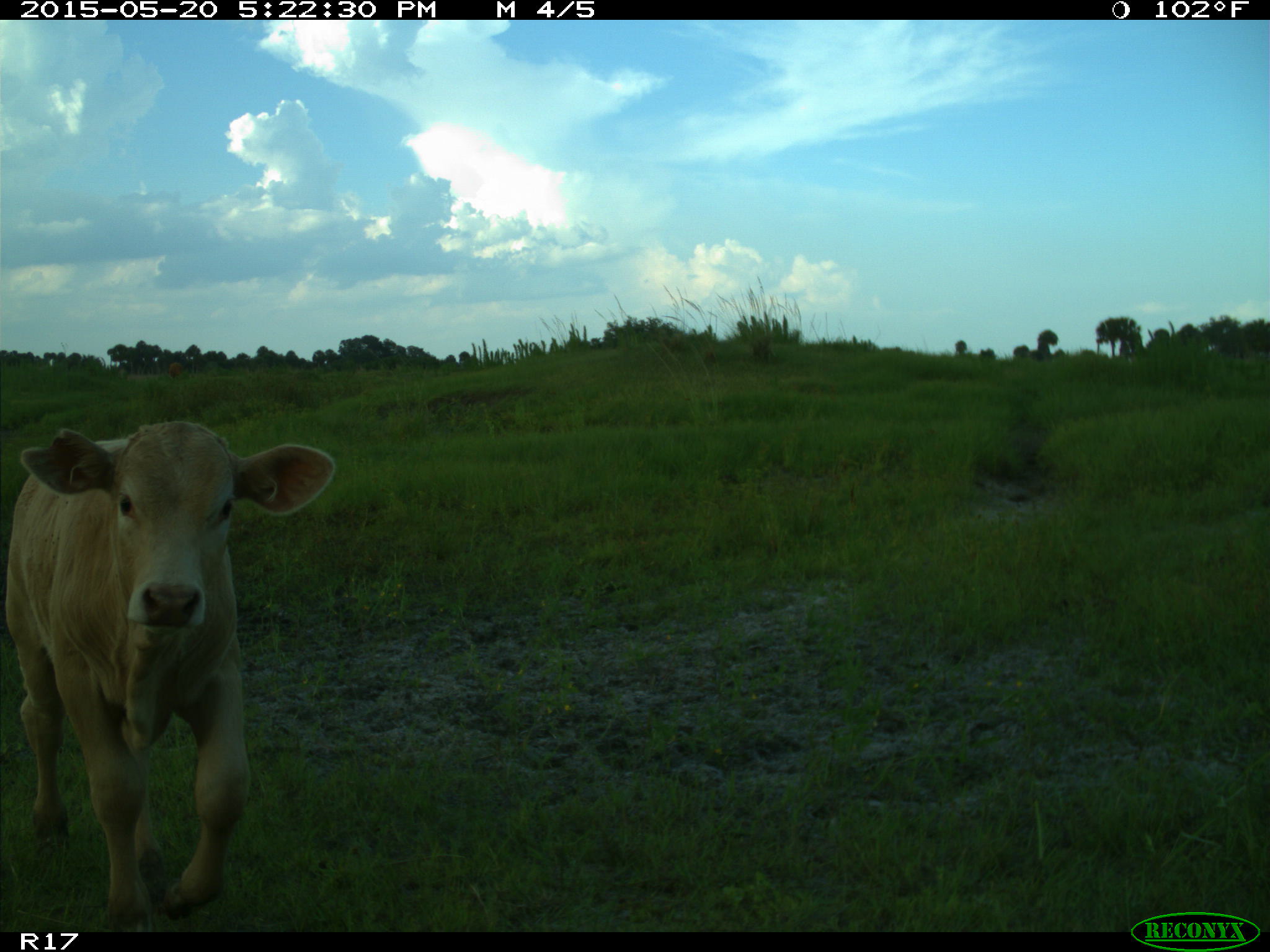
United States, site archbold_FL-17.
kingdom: Animalia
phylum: Chordata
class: Mammalia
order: Artiodactyla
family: Bovidae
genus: Bos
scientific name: Bos taurus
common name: domestic cow